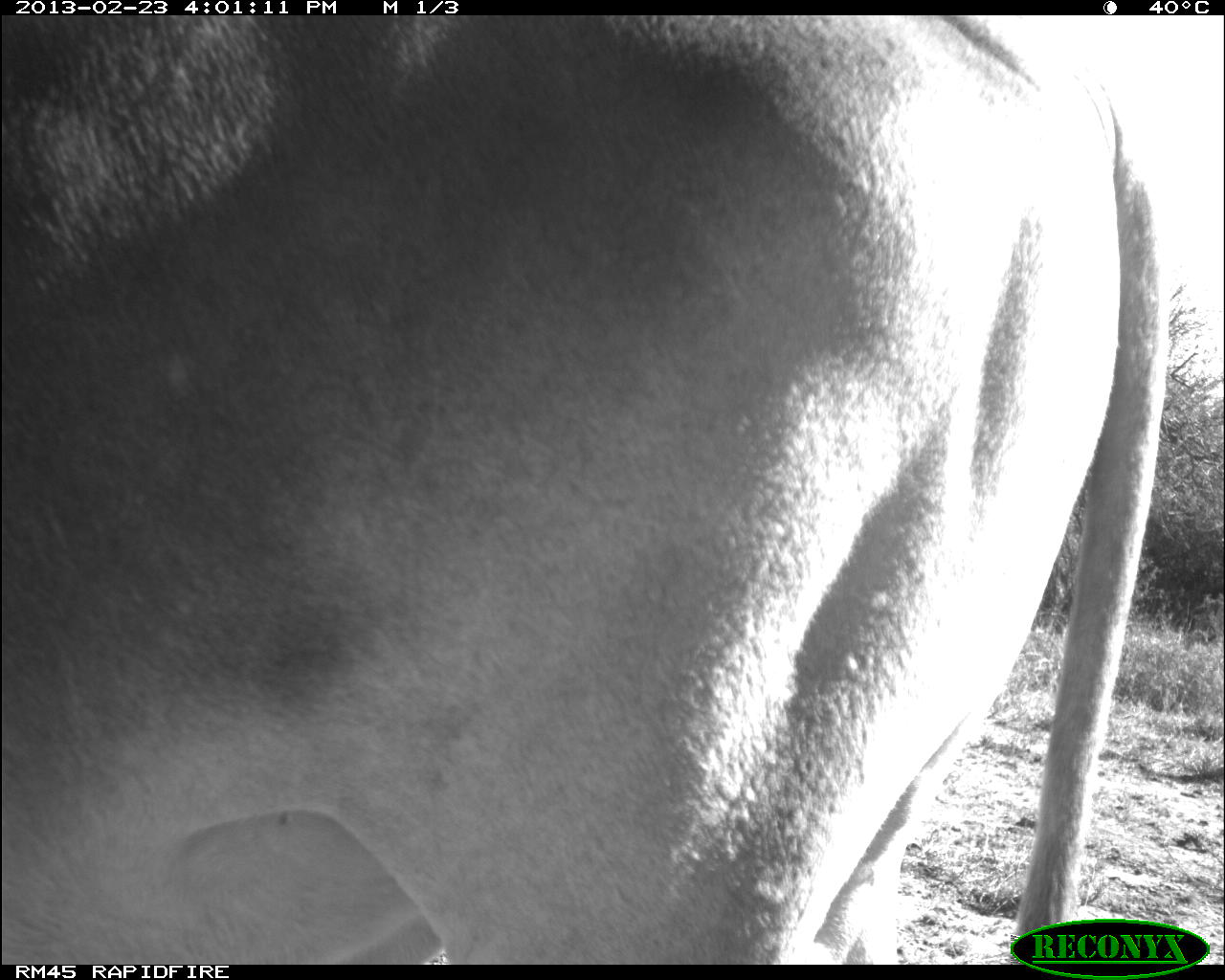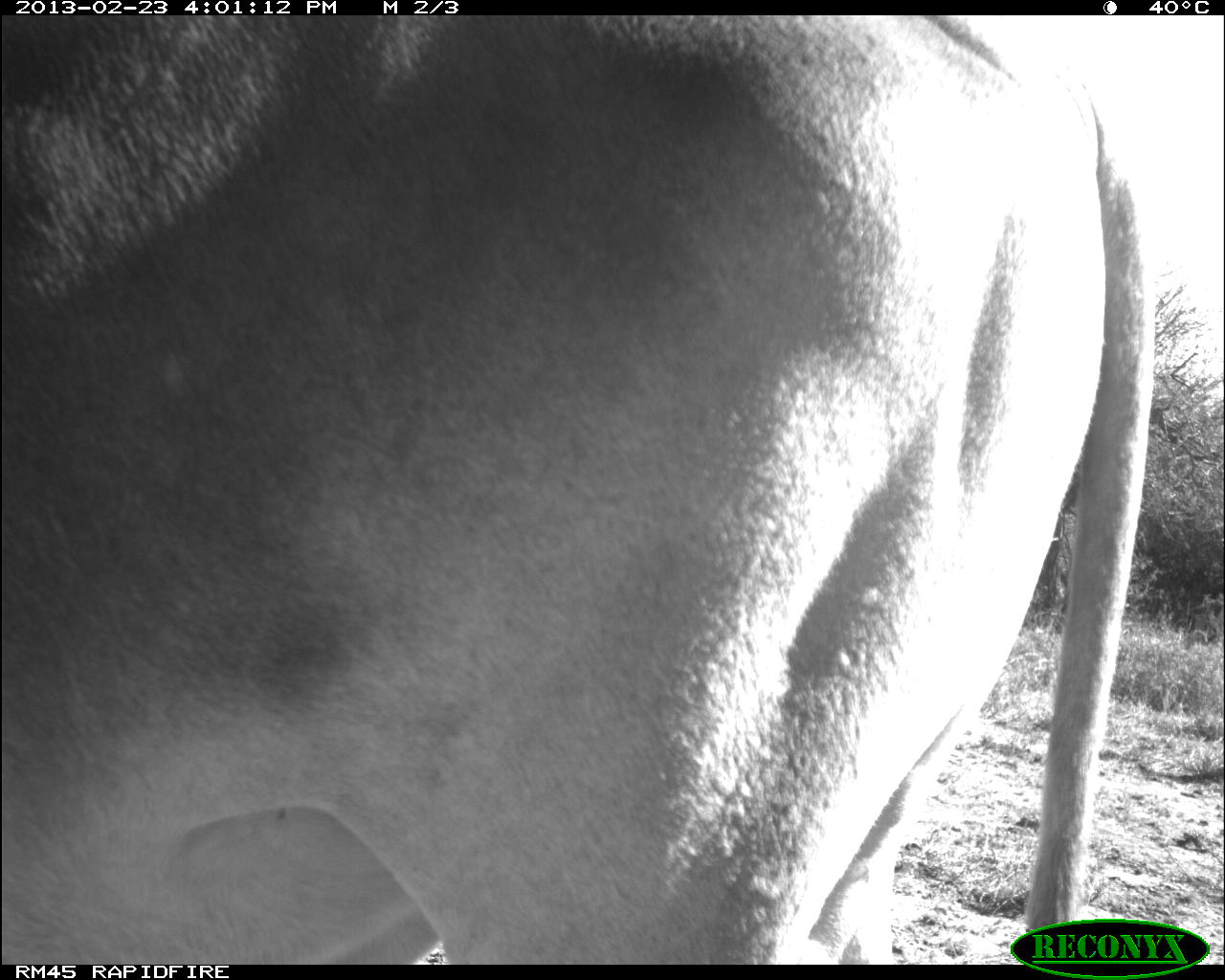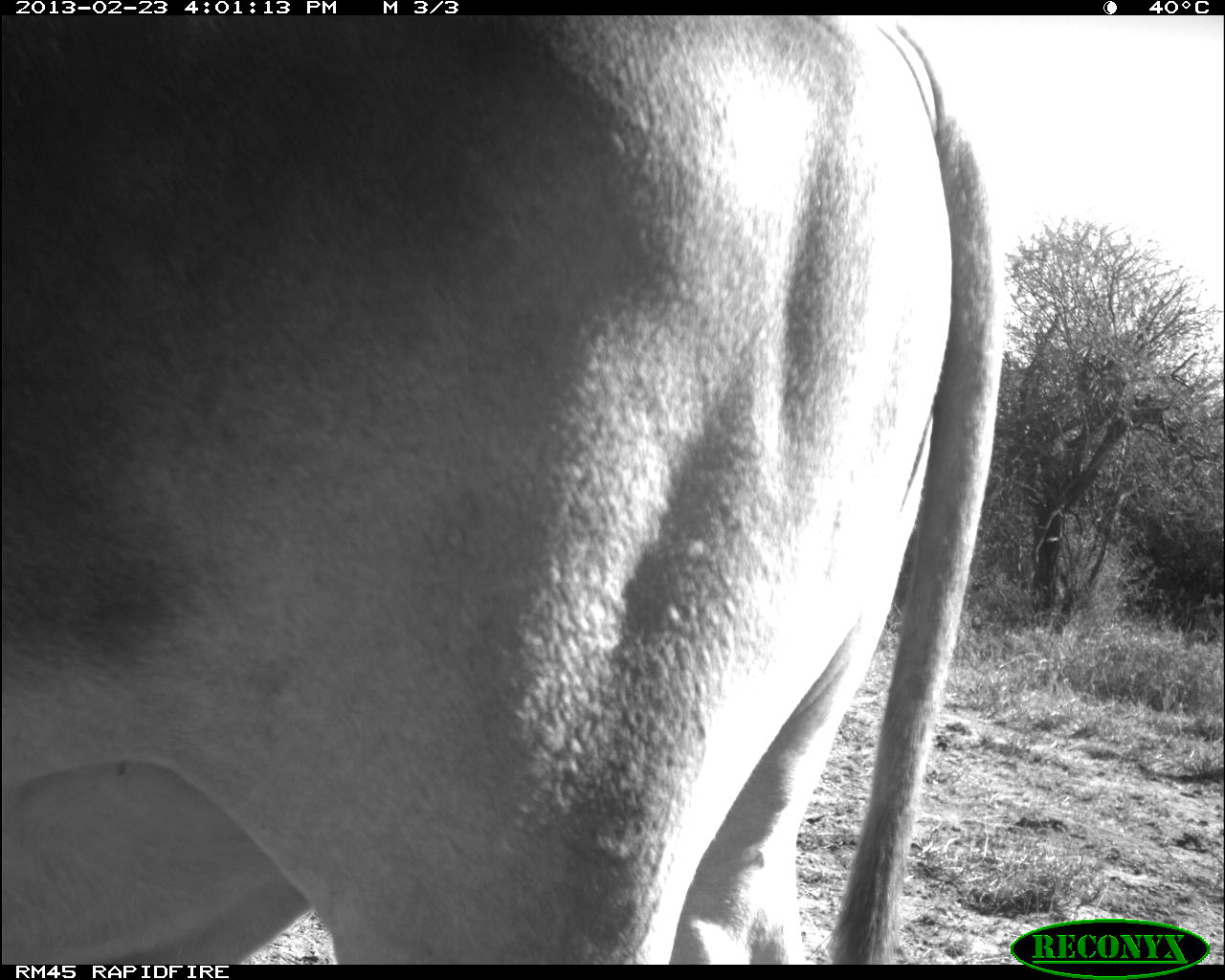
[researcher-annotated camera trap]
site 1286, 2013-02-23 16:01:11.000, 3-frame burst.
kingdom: Animalia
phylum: Chordata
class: Mammalia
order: Artiodactyla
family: Bovidae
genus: Bos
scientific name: Bos taurus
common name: domestic cattle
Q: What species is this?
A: Bos taurus (domestic cattle).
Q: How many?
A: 1.